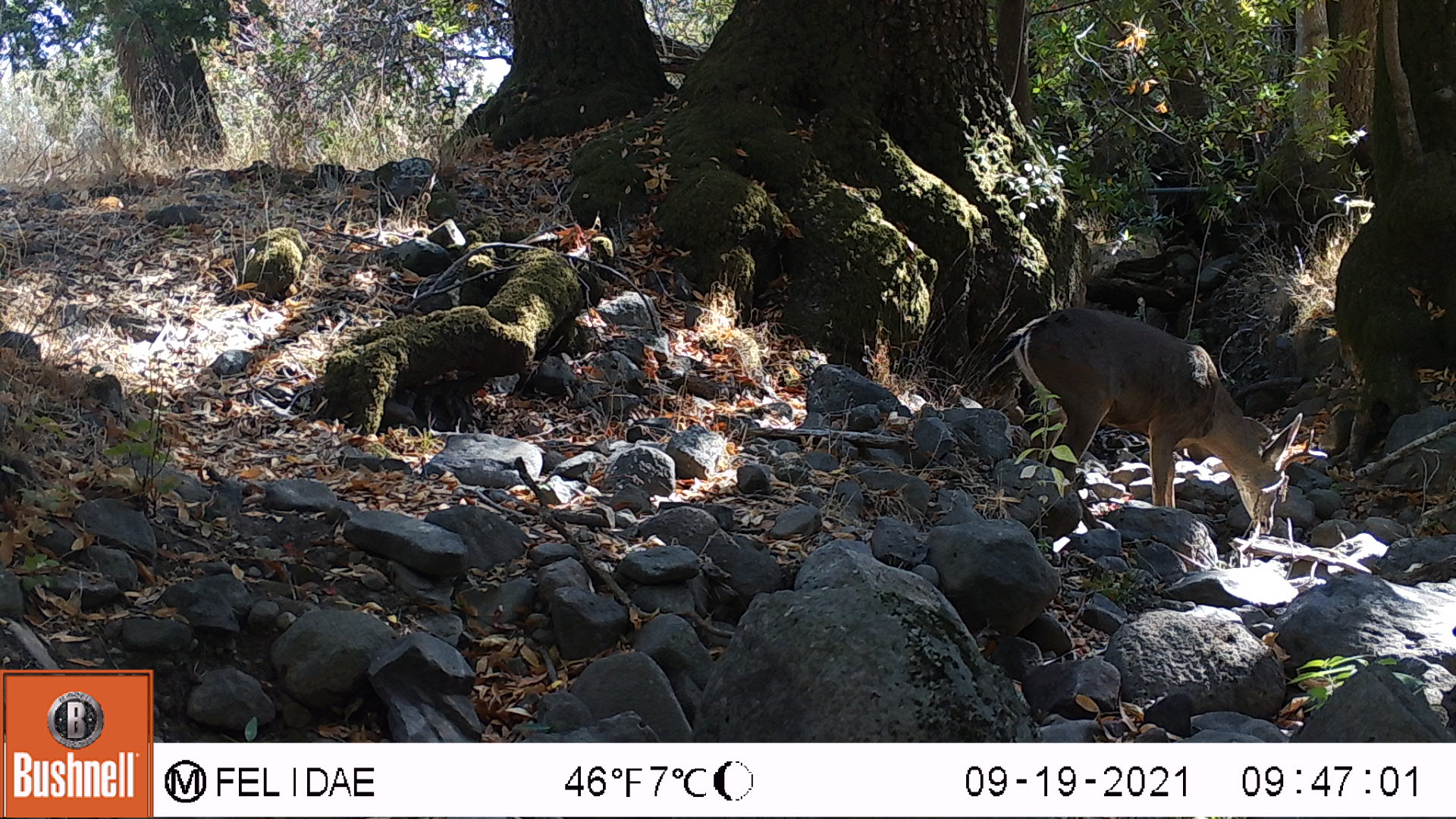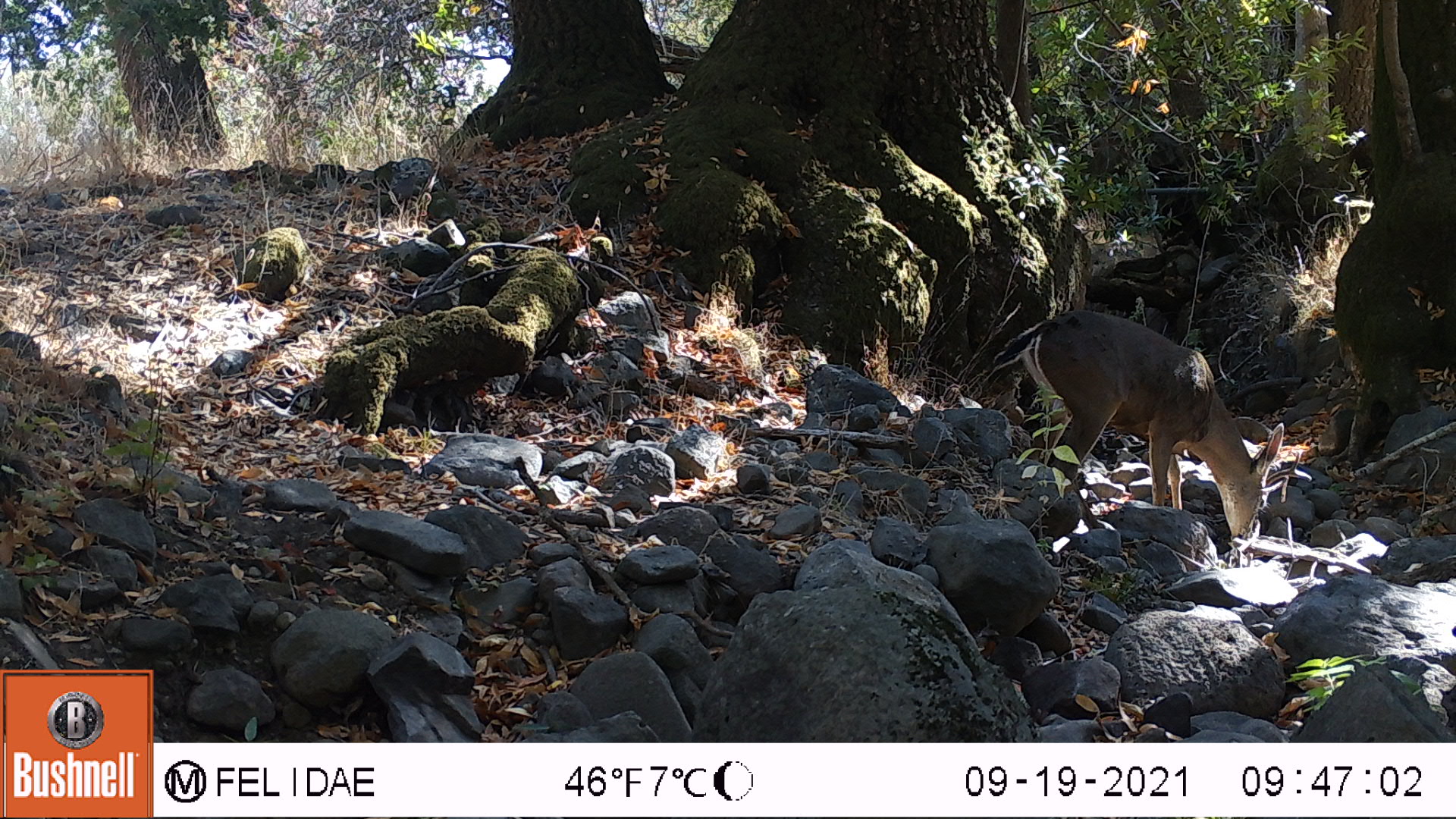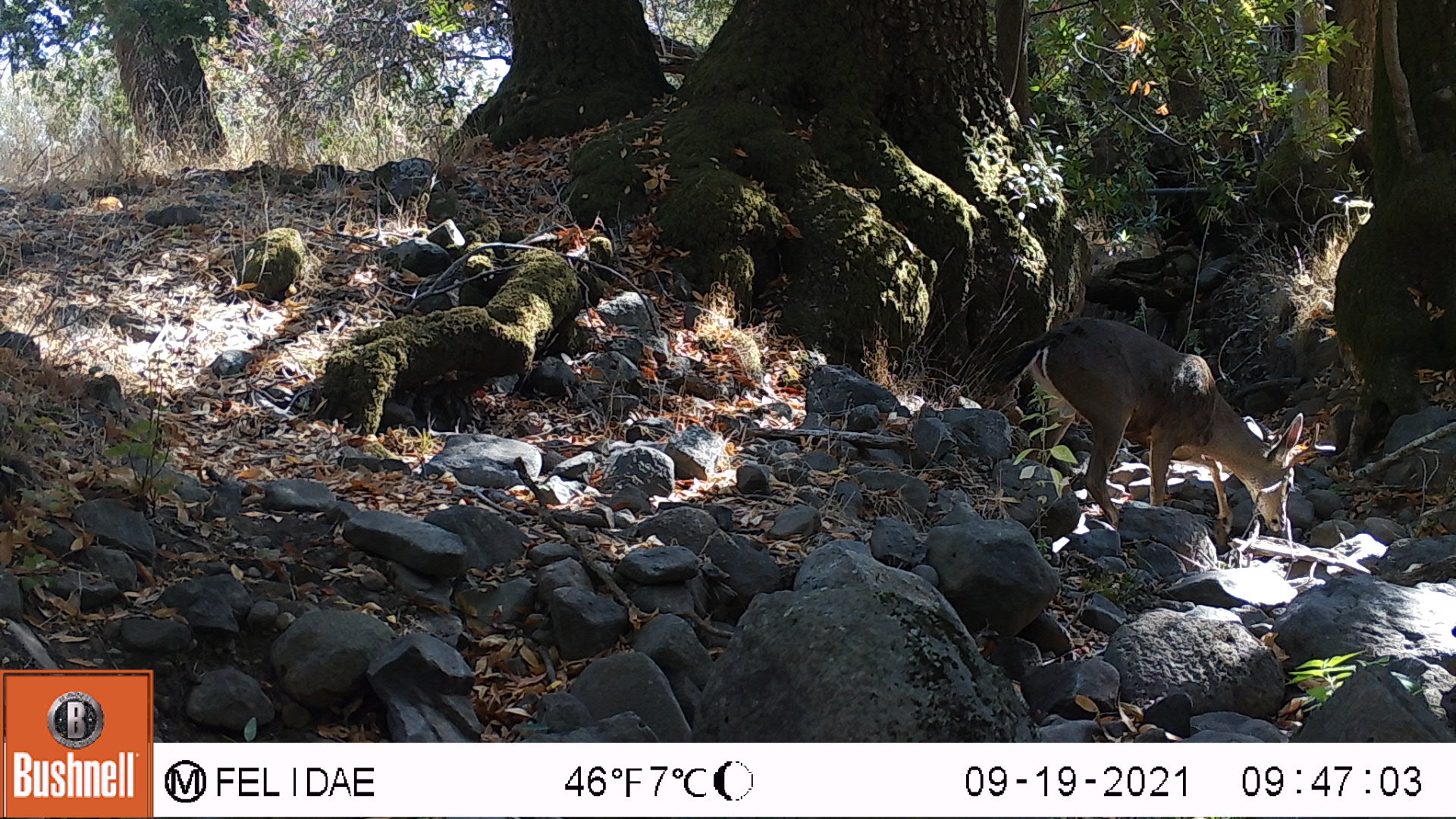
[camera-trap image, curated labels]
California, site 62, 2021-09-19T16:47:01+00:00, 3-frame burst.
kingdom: Animalia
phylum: Chordata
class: Mammalia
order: Artiodactyla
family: Cervidae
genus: Odocoileus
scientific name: Odocoileus hemionus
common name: mule deer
Mule deer (Odocoileus hemionus).